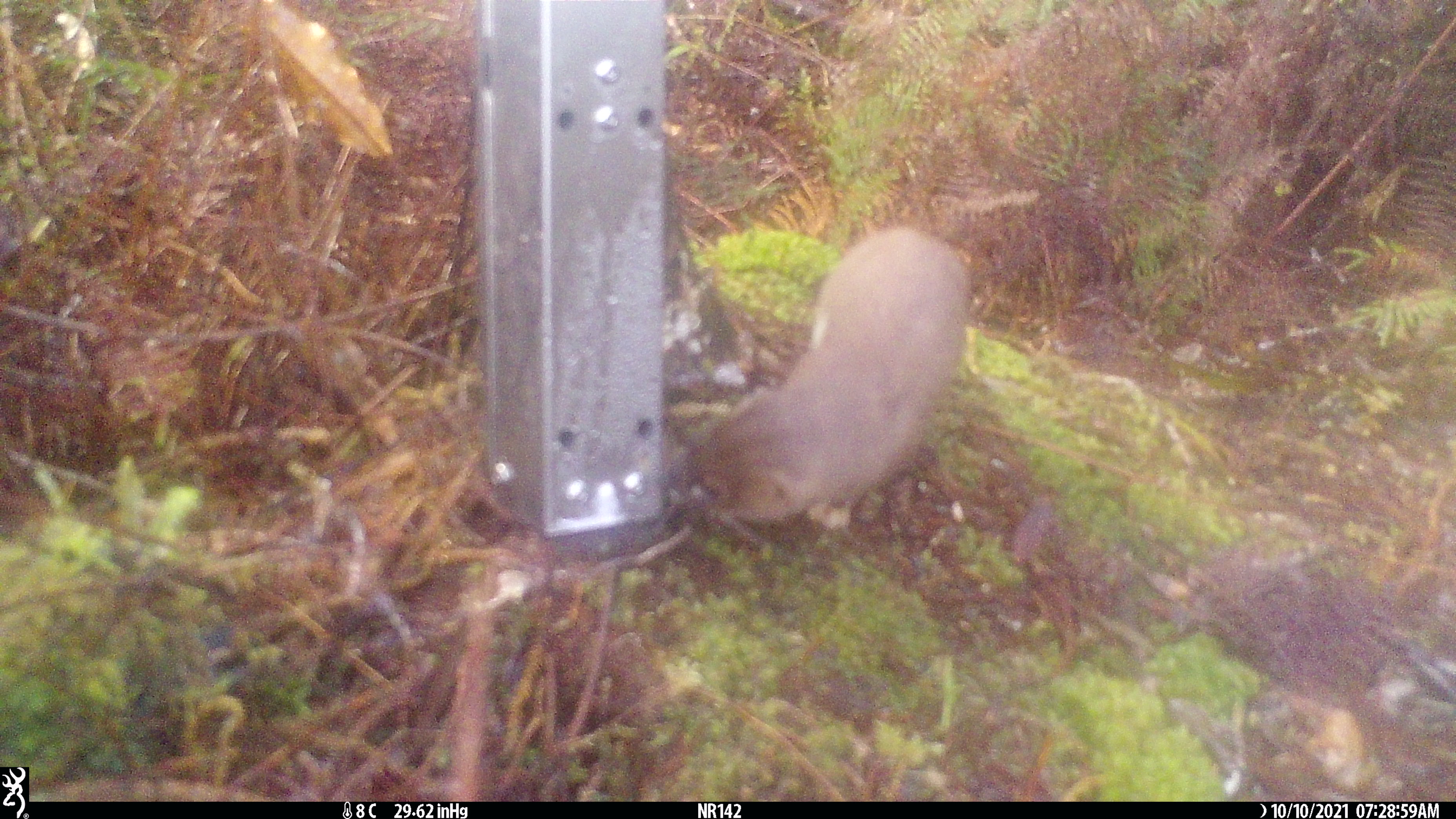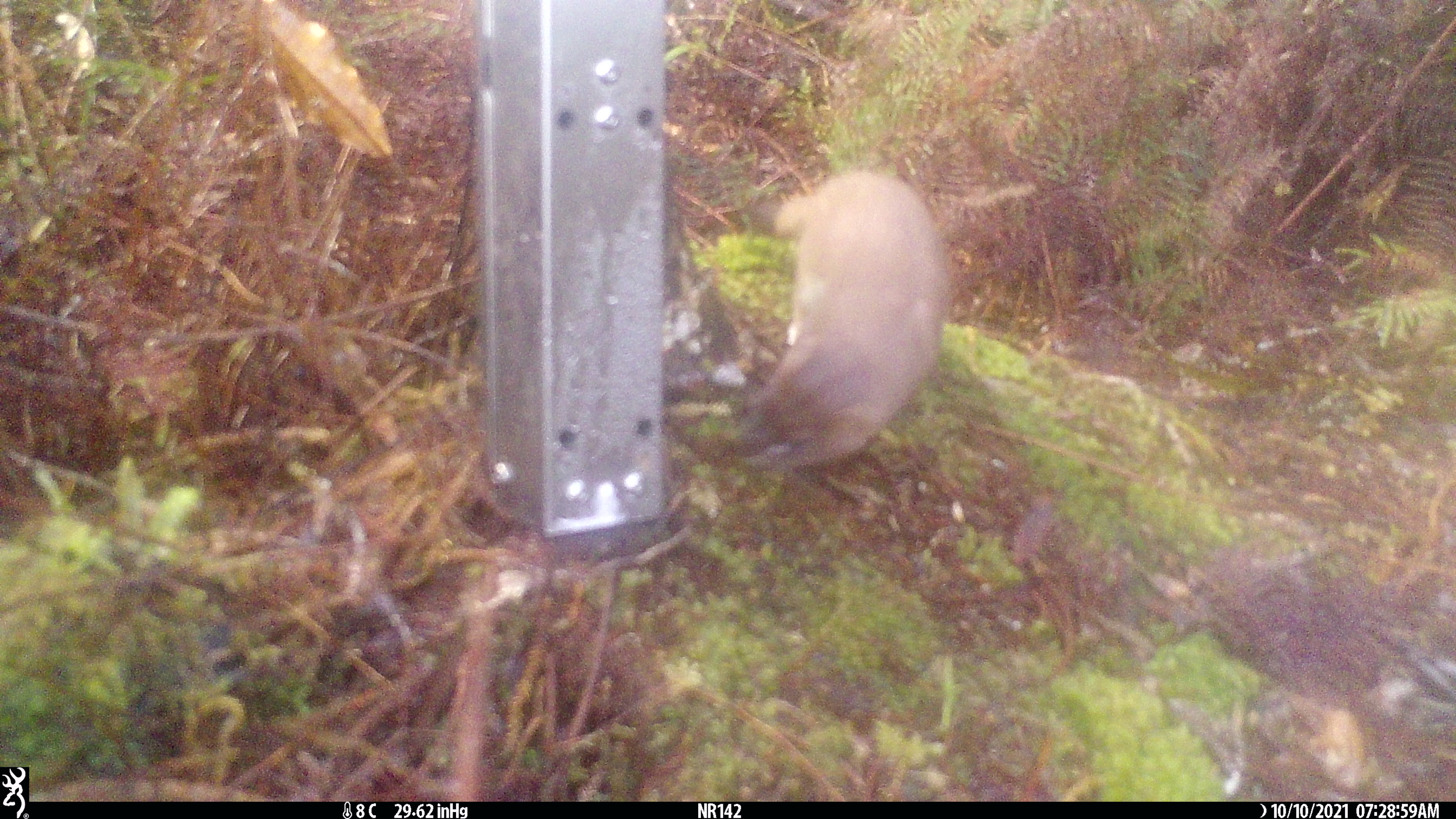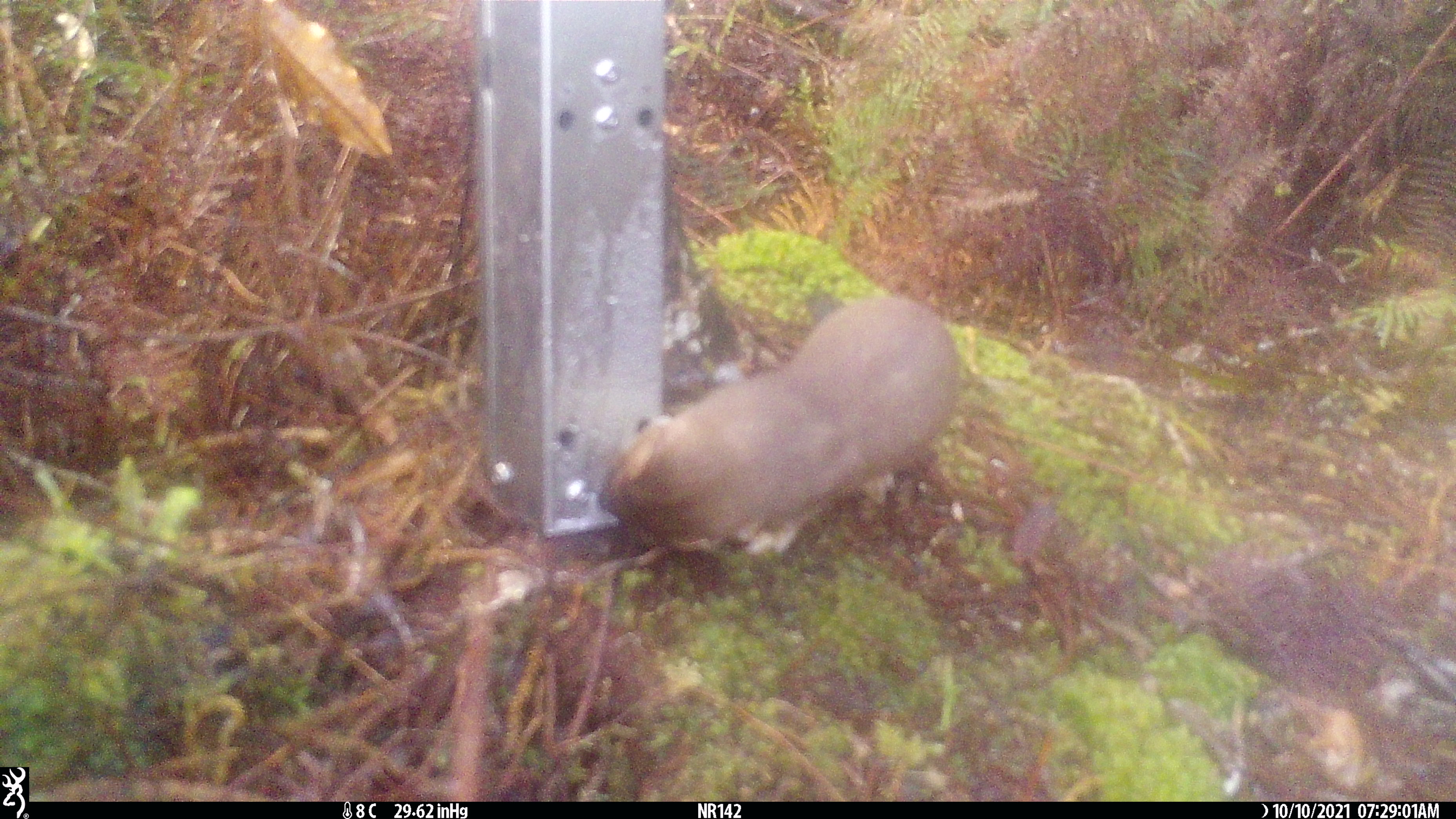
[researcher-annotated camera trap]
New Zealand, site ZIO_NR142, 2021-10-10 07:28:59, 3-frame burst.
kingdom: Animalia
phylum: Chordata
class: Mammalia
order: Carnivora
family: Mustelidae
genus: Mustela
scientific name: Mustela erminea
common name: stoat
Stoat (Mustela erminea).